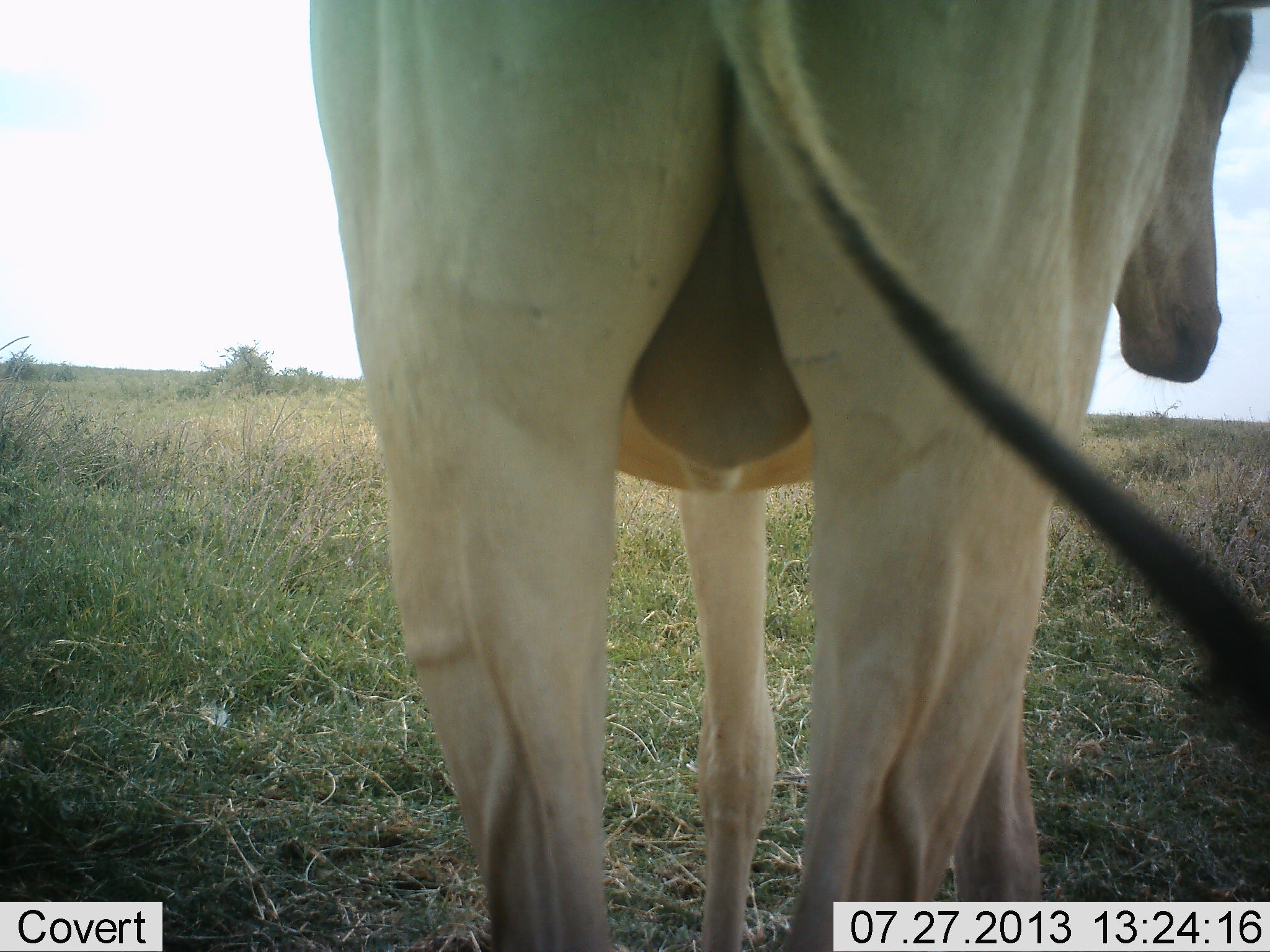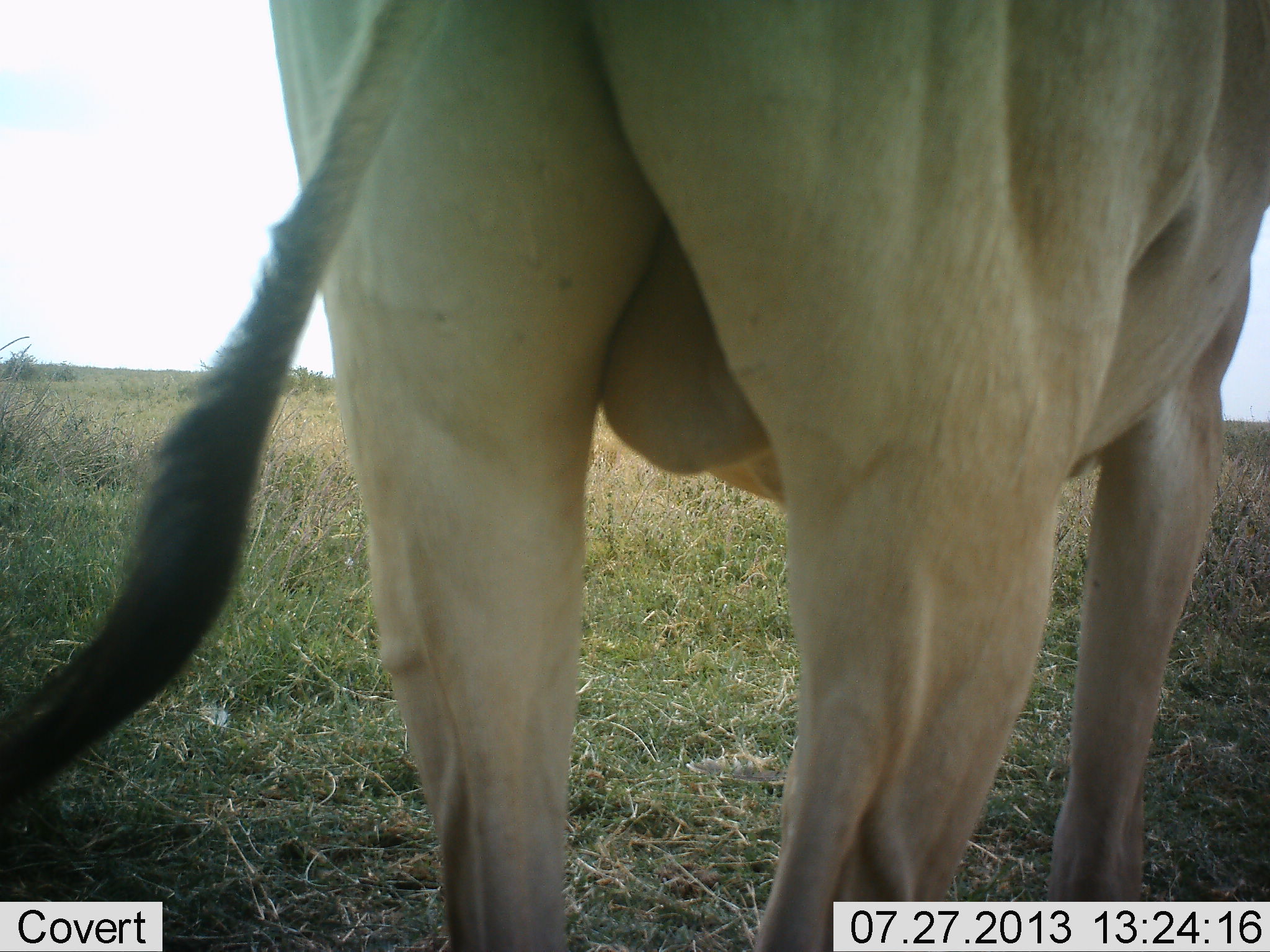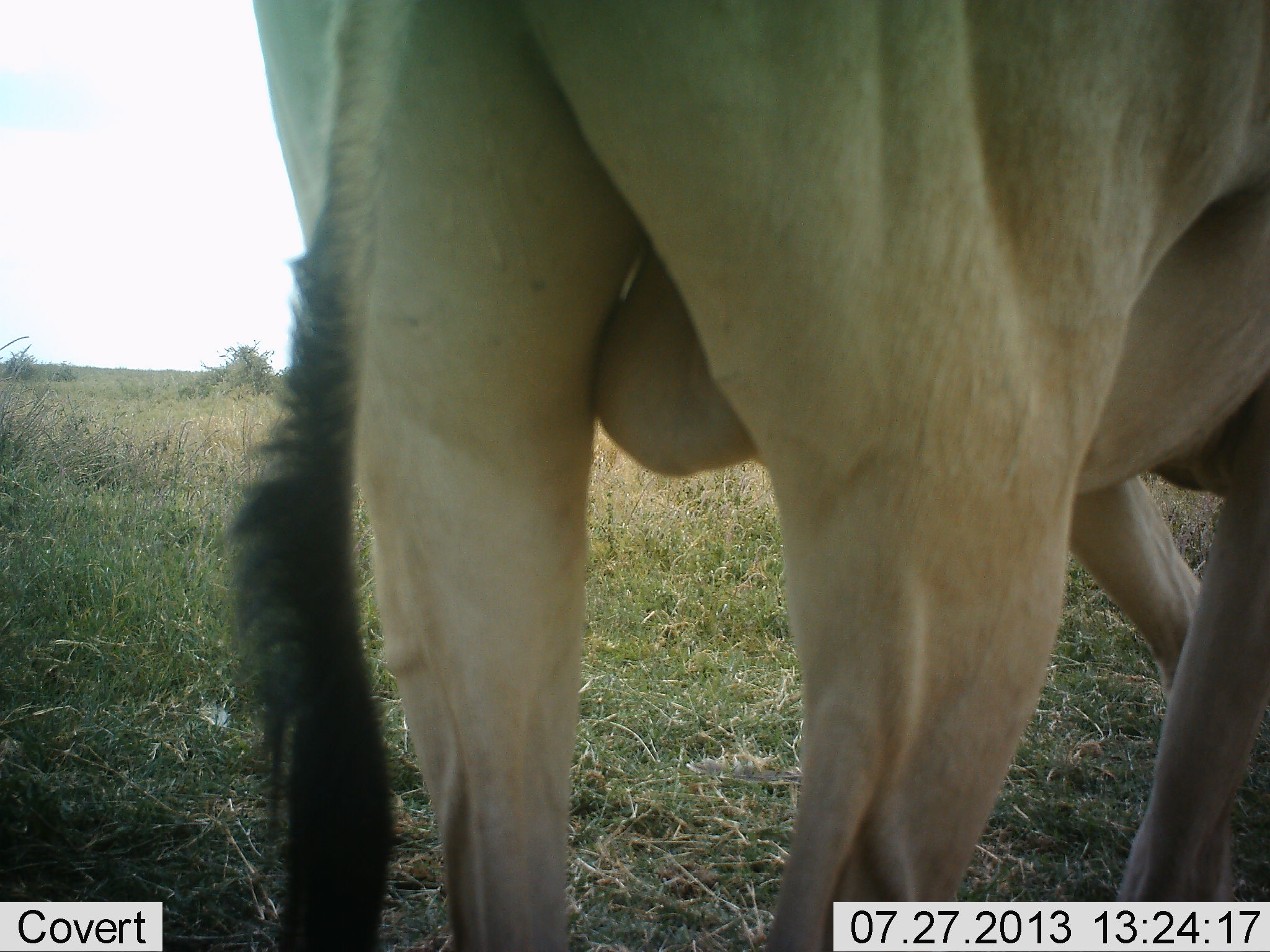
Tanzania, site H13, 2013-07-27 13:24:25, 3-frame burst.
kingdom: Animalia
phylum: Chordata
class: Mammalia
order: Artiodactyla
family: Bovidae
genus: Alcelaphus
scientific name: Alcelaphus buselaphus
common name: hartebeest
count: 1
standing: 100%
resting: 0%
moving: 0%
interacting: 0%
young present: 0%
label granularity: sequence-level